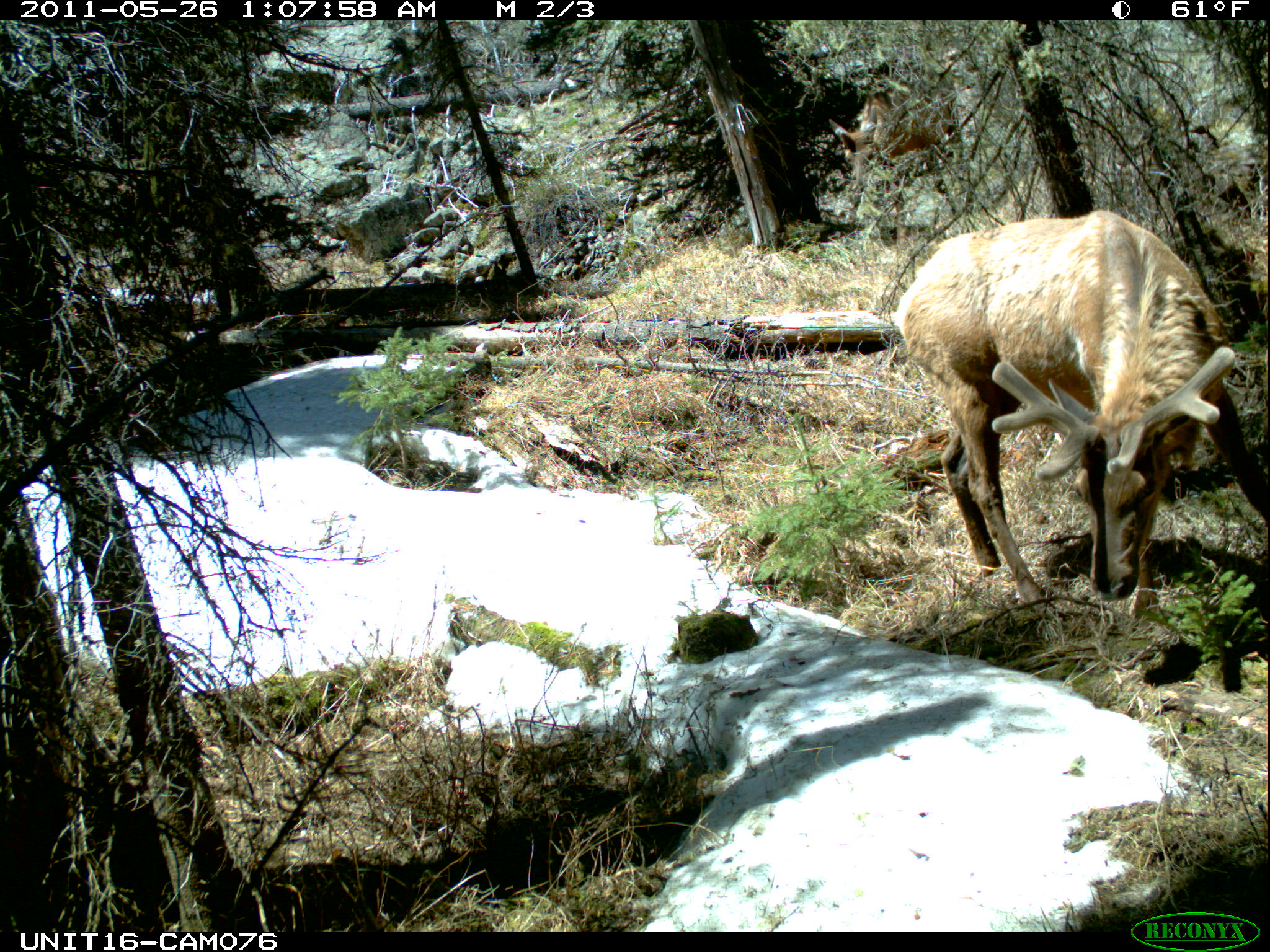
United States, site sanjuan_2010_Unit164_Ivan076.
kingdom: Animalia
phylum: Chordata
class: Mammalia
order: Artiodactyla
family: Cervidae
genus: Cervus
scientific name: Cervus elaphus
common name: red deer